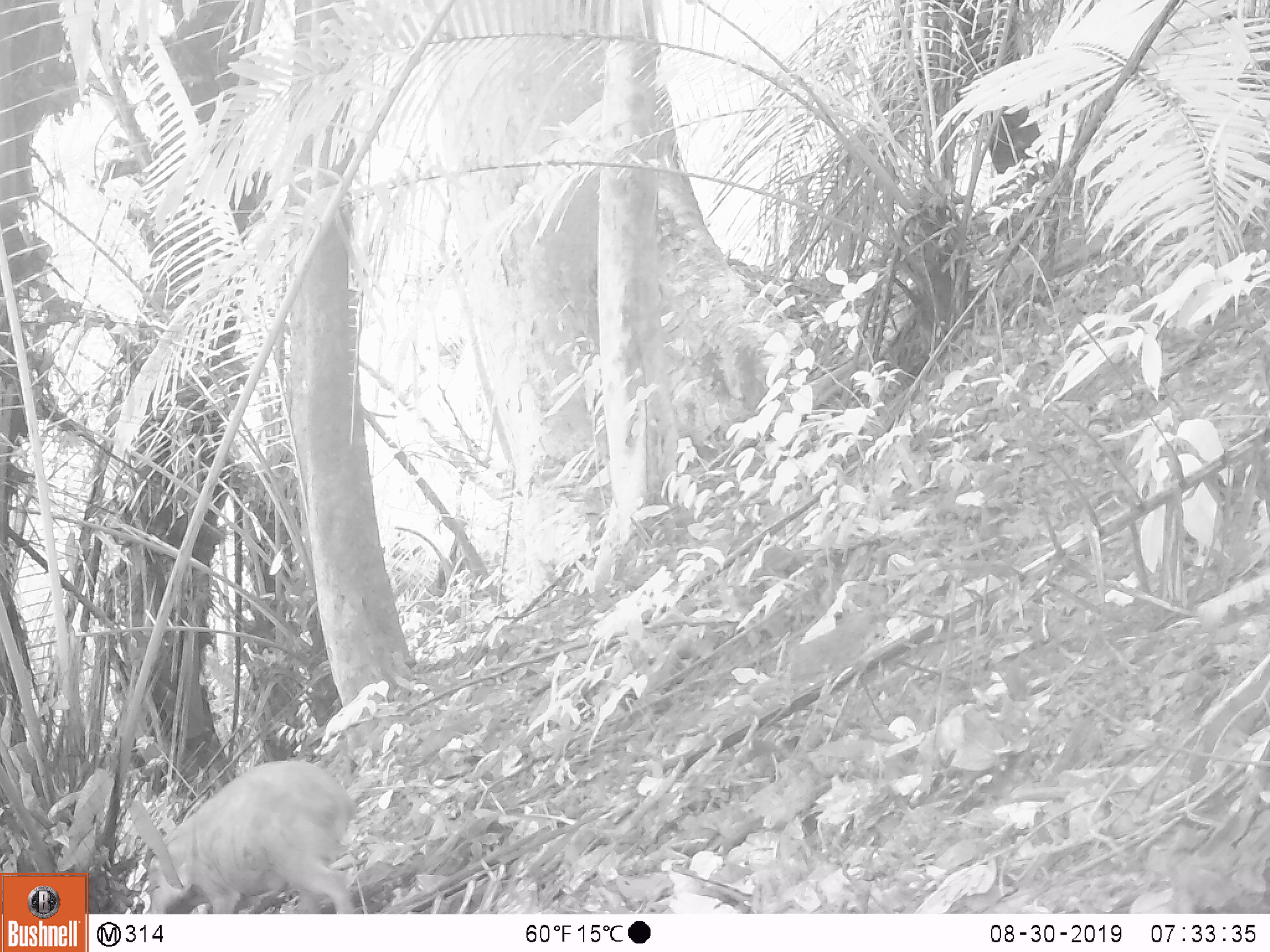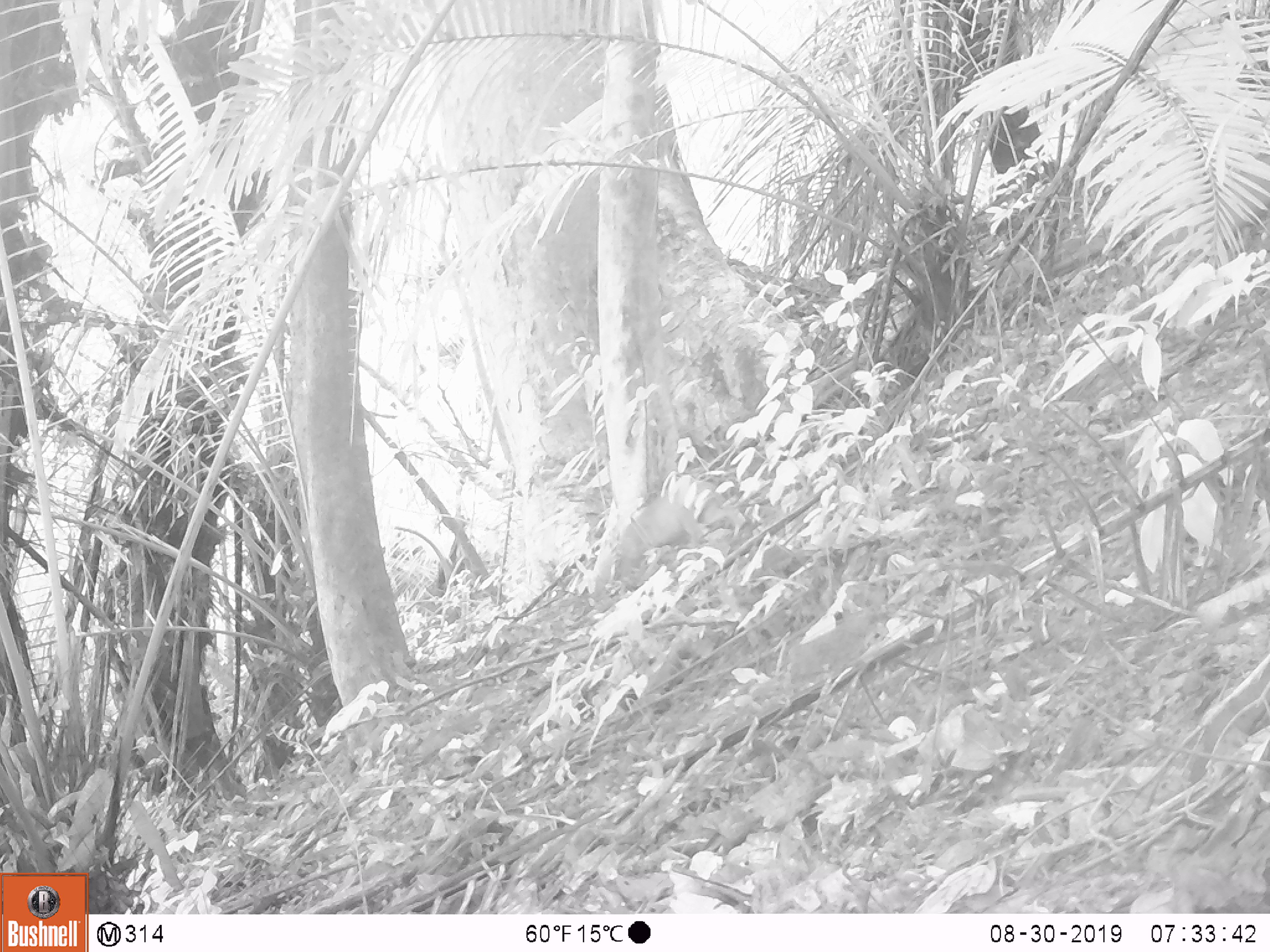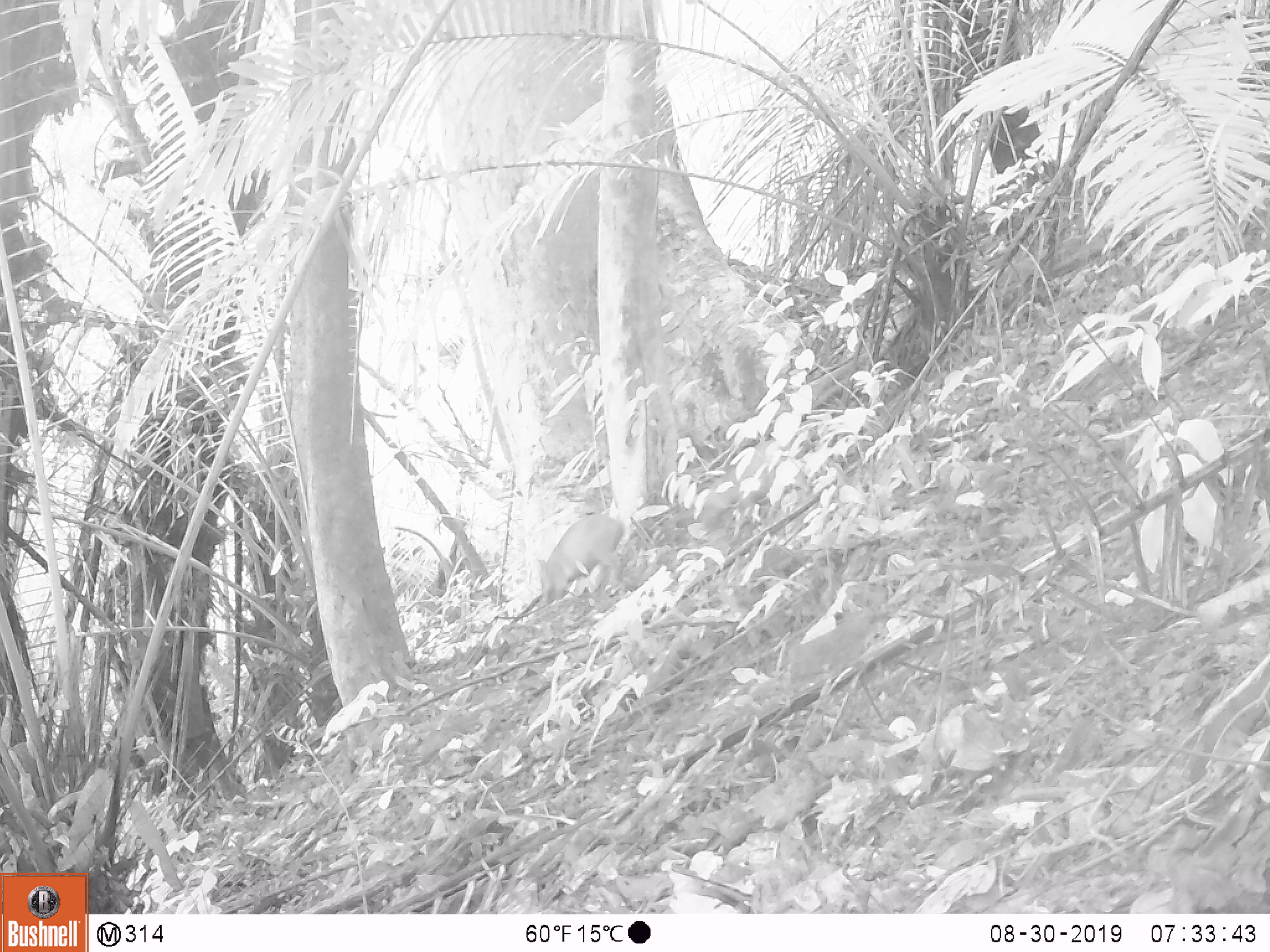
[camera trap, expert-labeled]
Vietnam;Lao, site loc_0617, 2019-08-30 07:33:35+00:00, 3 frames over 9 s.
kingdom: Animalia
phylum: Chordata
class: Mammalia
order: Artiodactyla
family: Suidae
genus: Sus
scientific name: Sus scrofa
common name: eurasian wild pig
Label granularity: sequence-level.